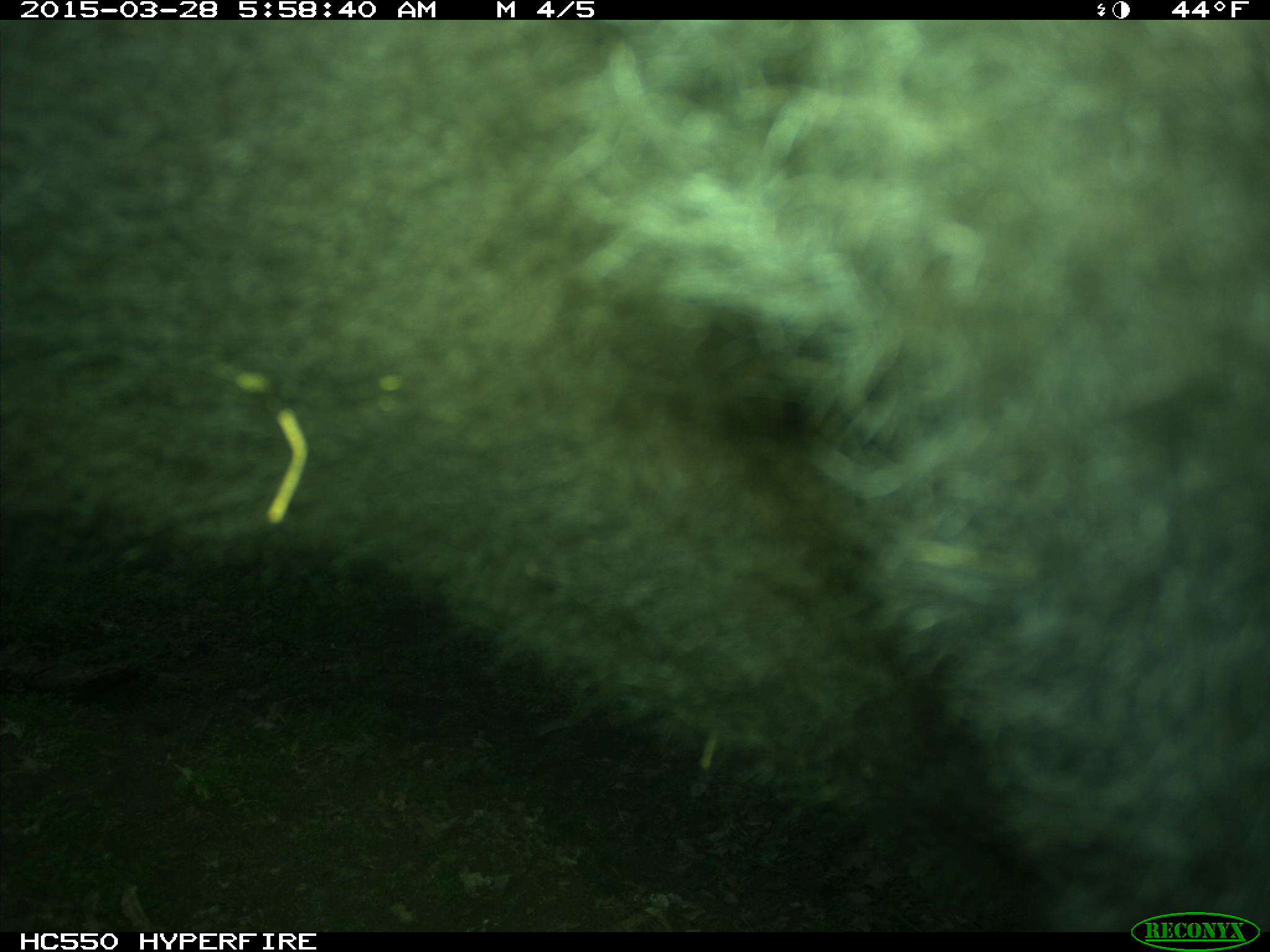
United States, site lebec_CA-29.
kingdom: Animalia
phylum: Chordata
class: Mammalia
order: Artiodactyla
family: Bovidae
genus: Bos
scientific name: Bos taurus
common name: domestic cow